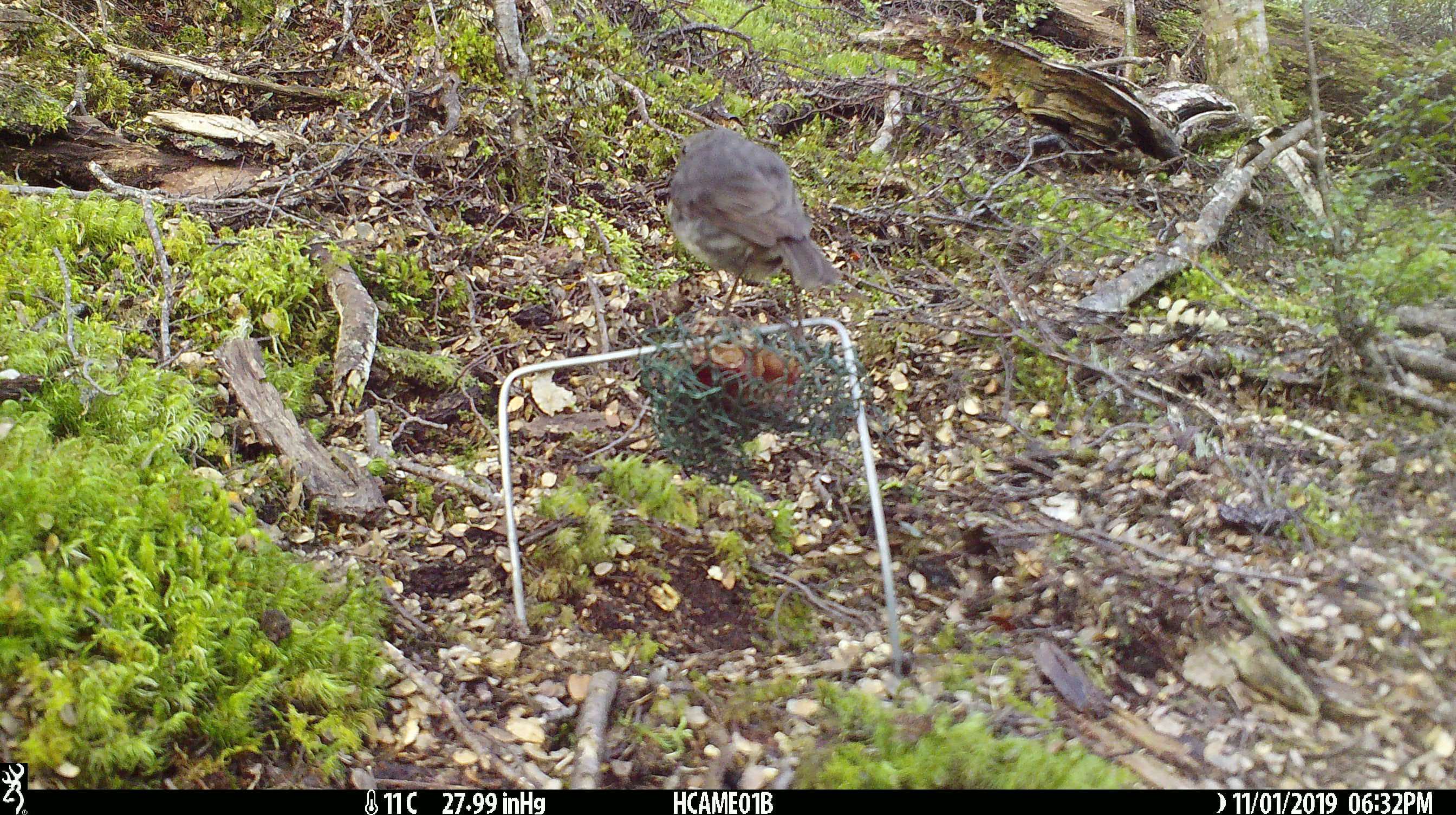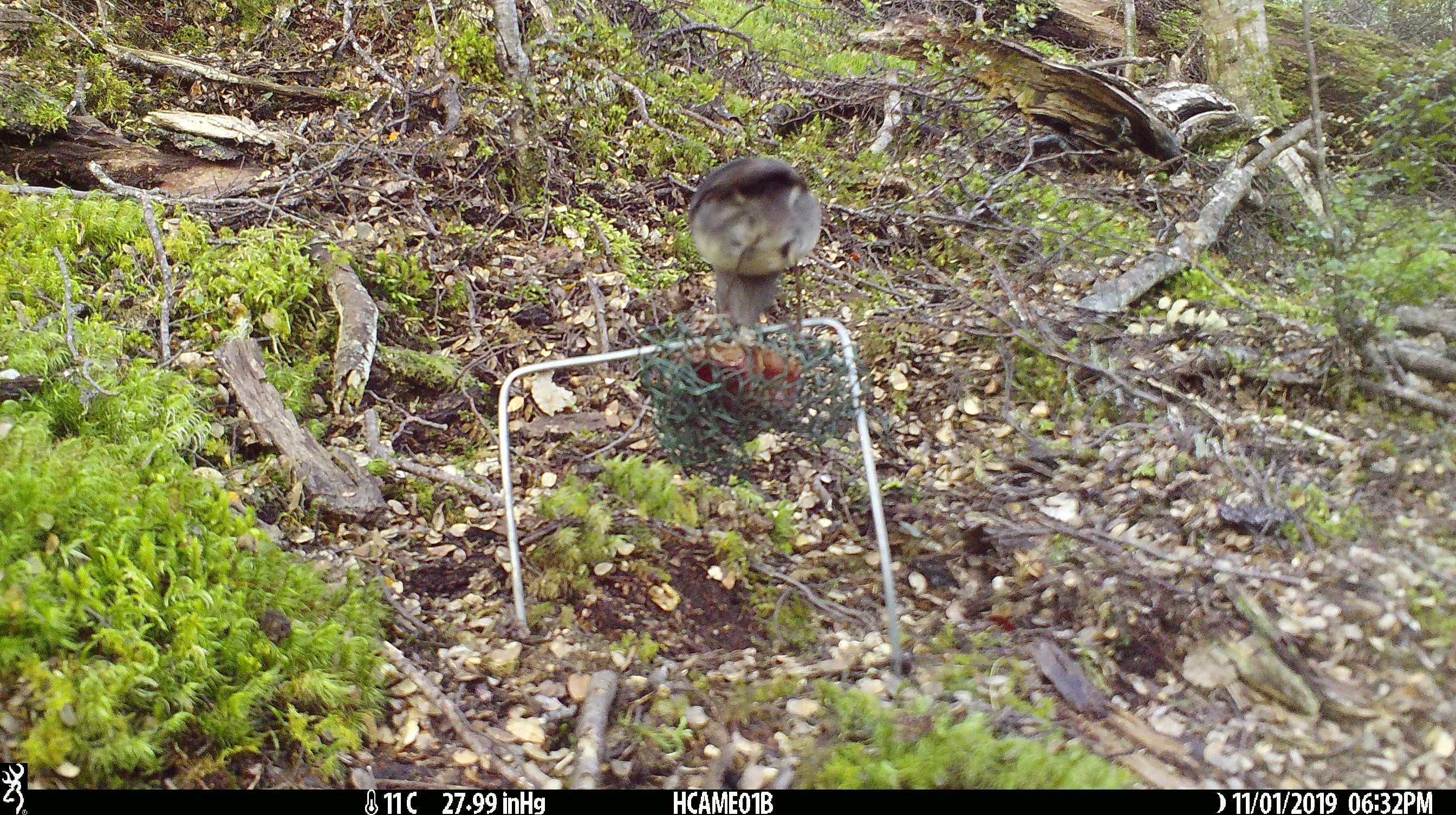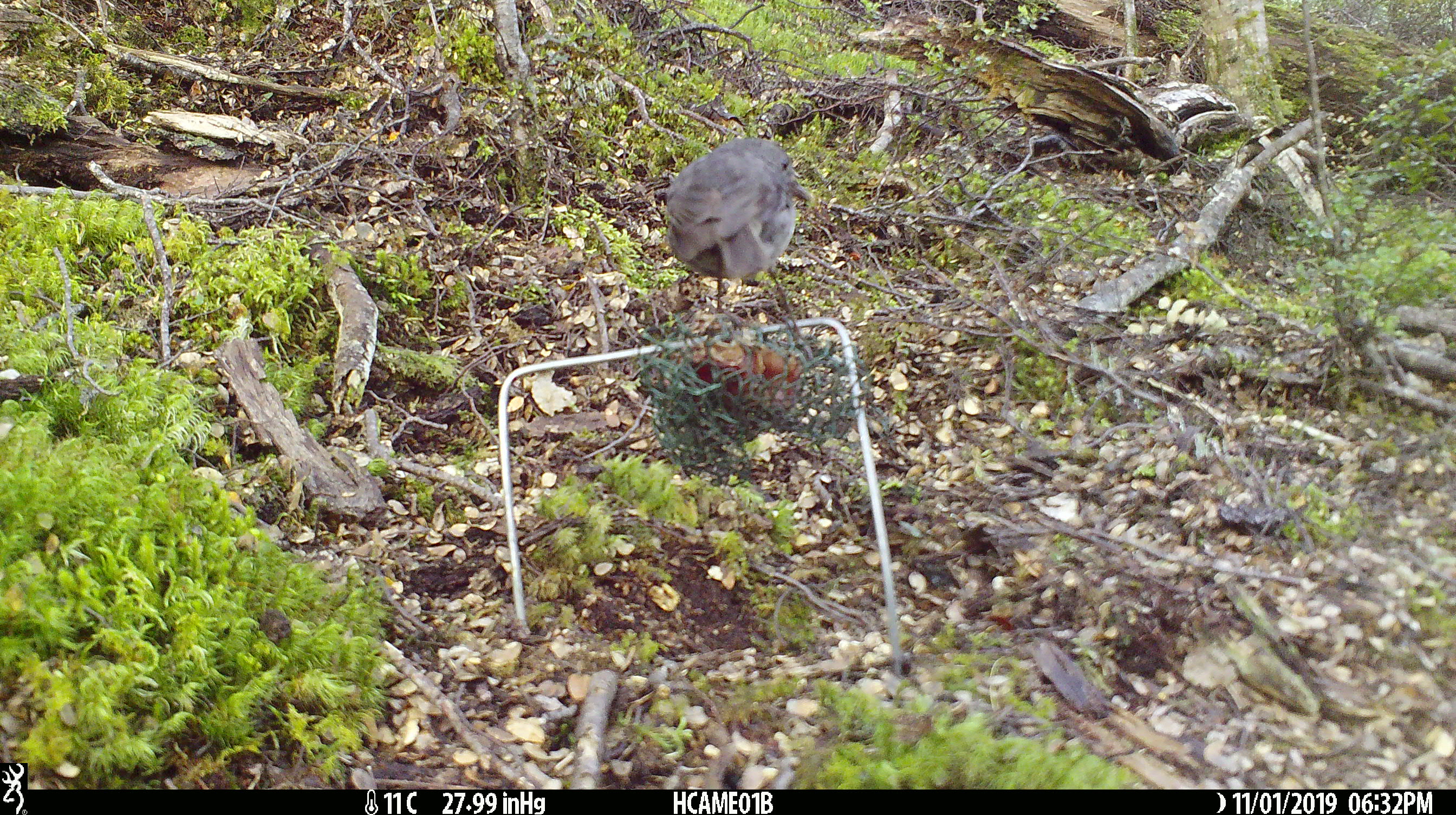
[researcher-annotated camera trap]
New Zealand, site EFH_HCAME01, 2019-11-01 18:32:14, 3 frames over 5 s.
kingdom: Animalia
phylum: Chordata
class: Aves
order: Passeriformes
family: Petroicidae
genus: Petroica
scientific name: Petroica australis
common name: new zealand robin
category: robin